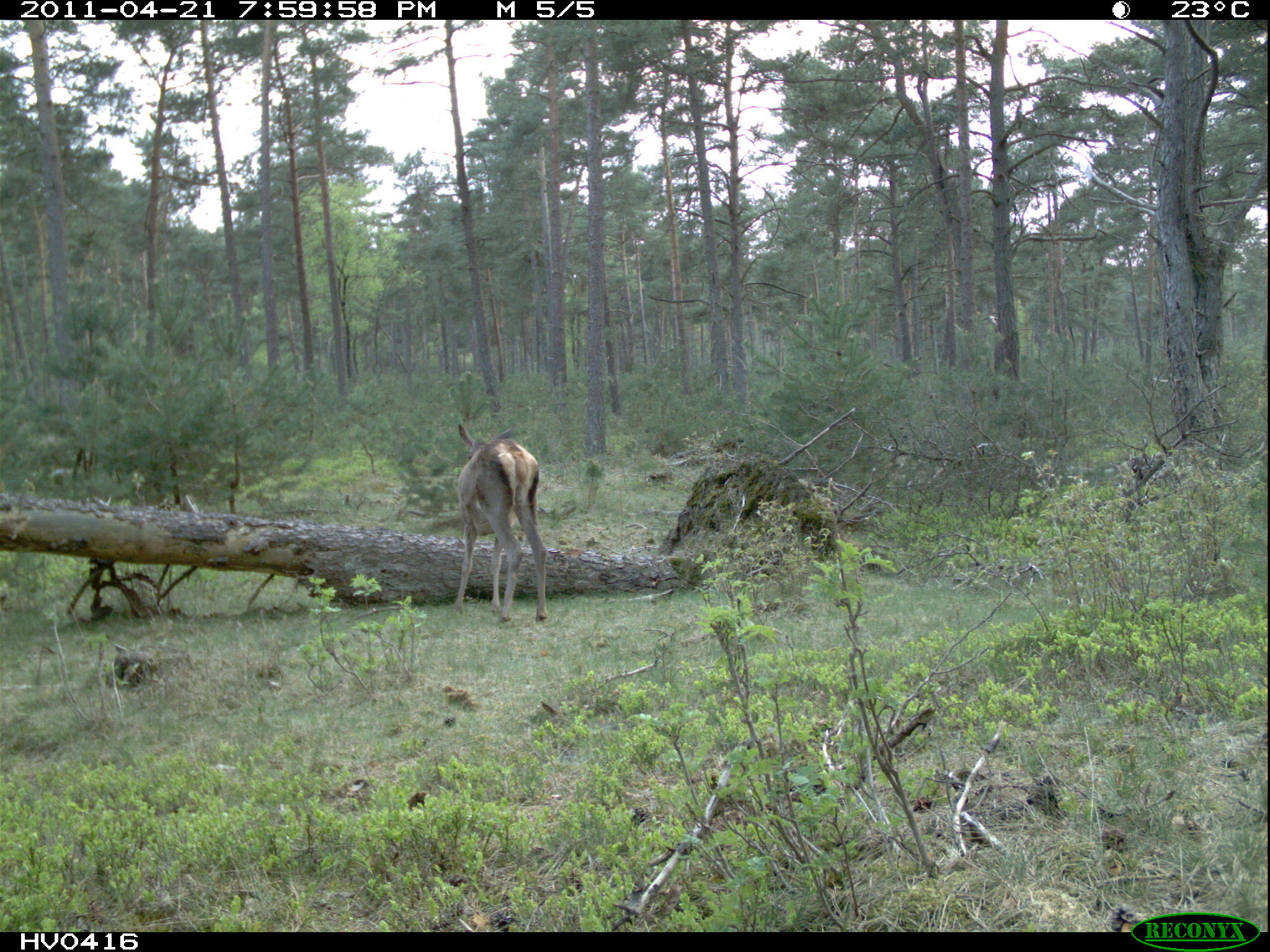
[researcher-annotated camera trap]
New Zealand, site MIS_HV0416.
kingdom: Animalia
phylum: Chordata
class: Mammalia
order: Artiodactyla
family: Cervidae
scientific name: Cervidae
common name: deer